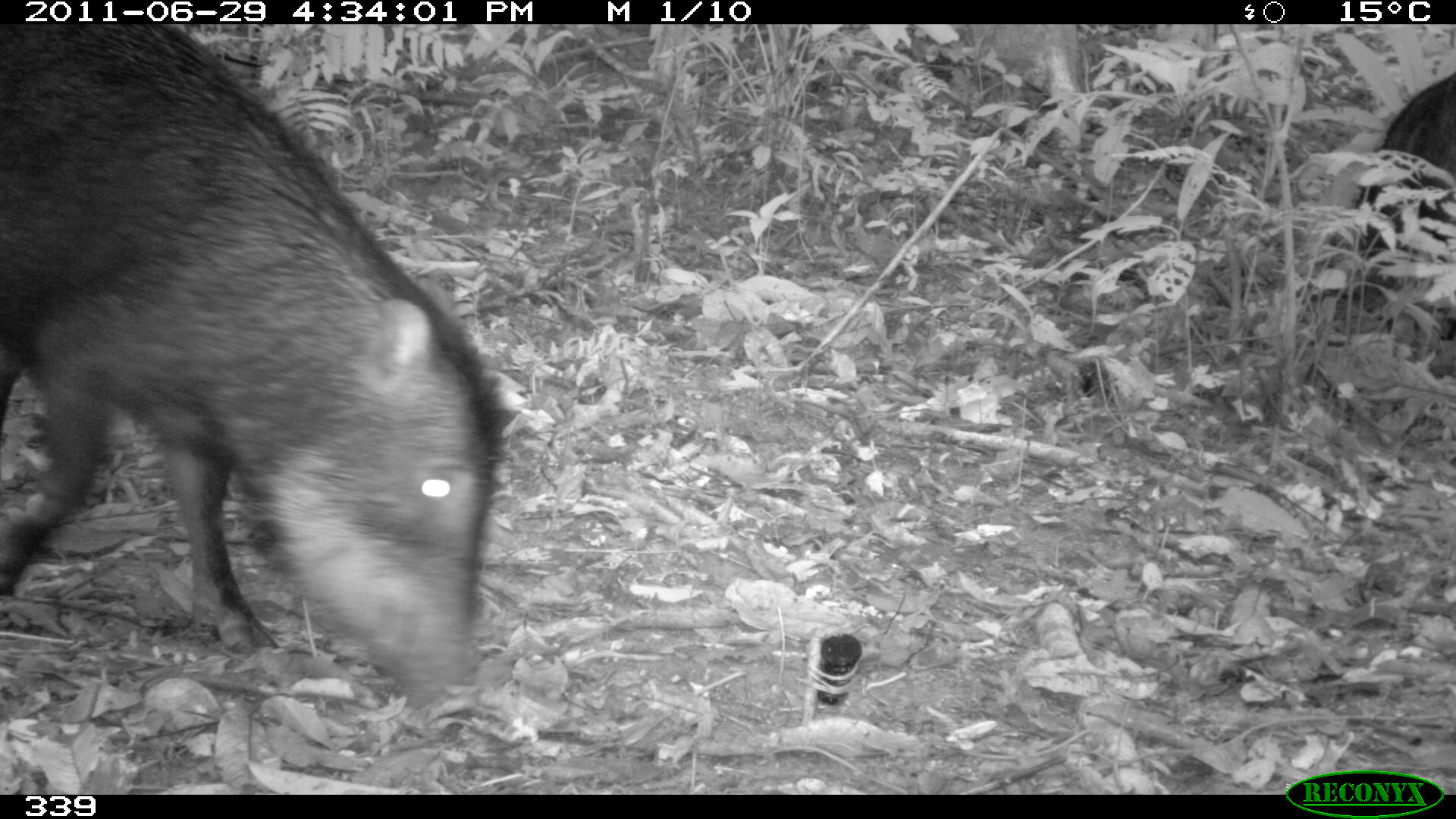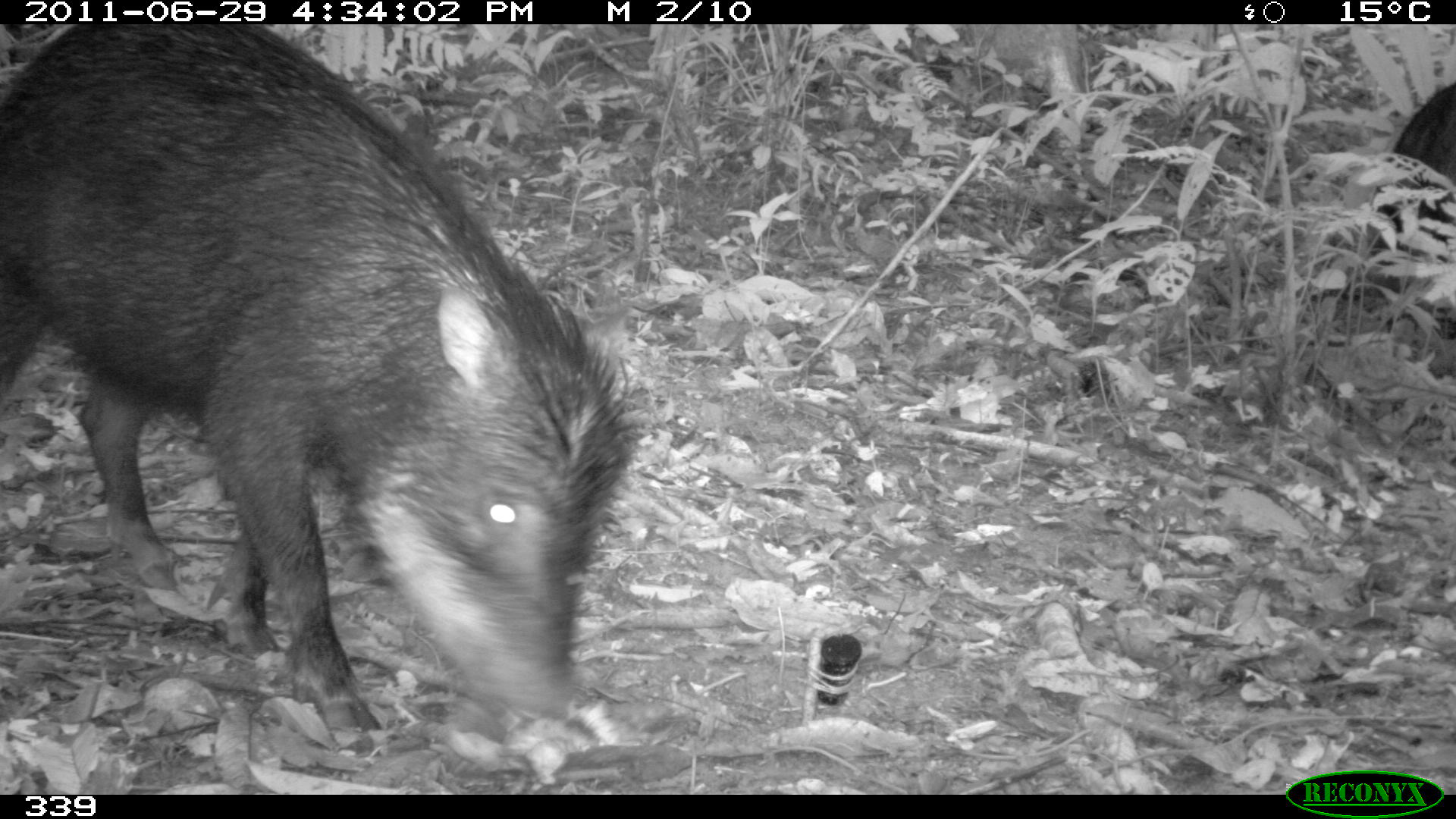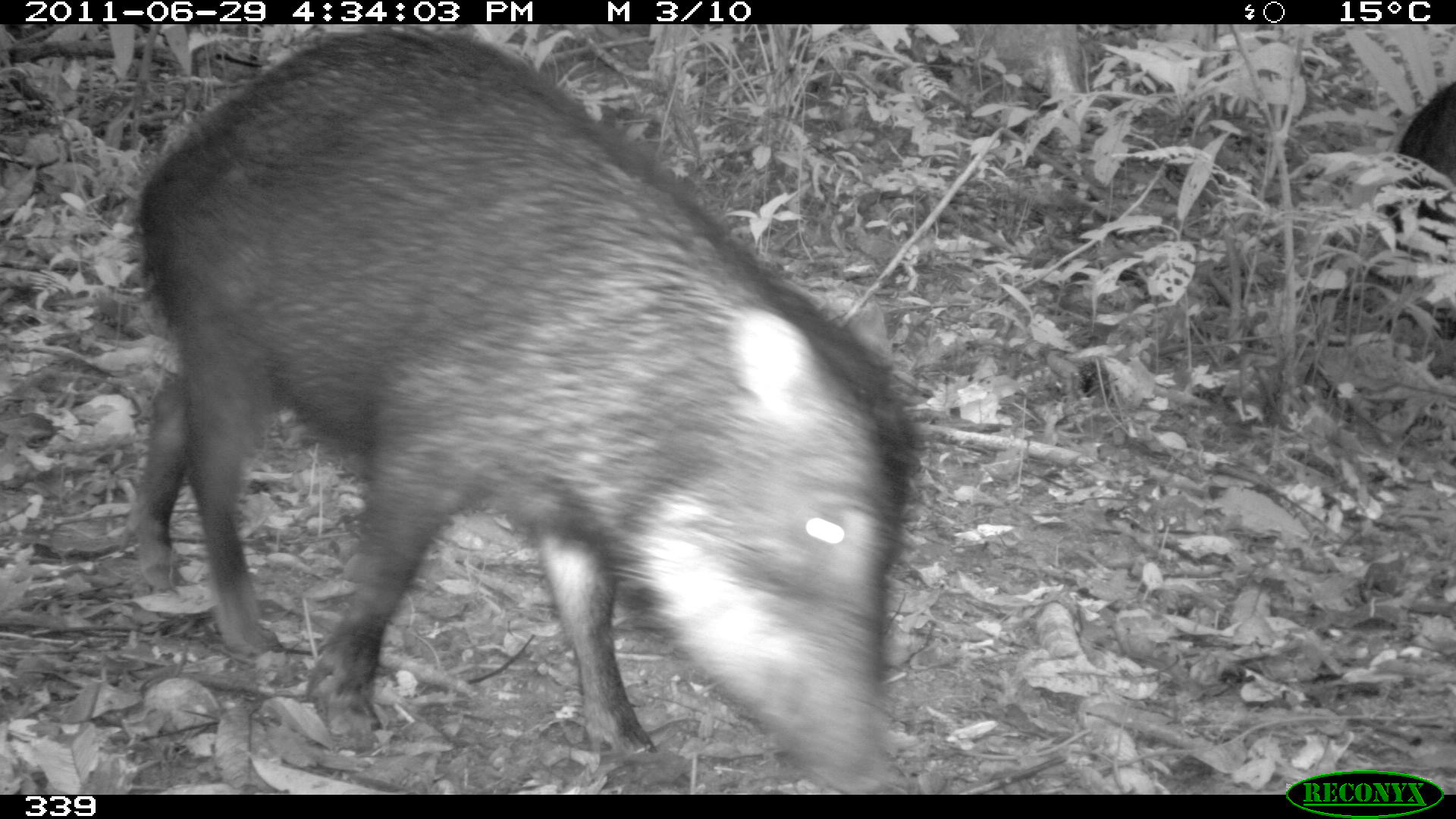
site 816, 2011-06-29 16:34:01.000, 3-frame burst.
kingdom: Animalia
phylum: Chordata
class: Mammalia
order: Artiodactyla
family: Tayassuidae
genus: Tayassu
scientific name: Tayassu pecari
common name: white-lipped peccary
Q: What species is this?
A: Tayassu pecari (white-lipped peccary).